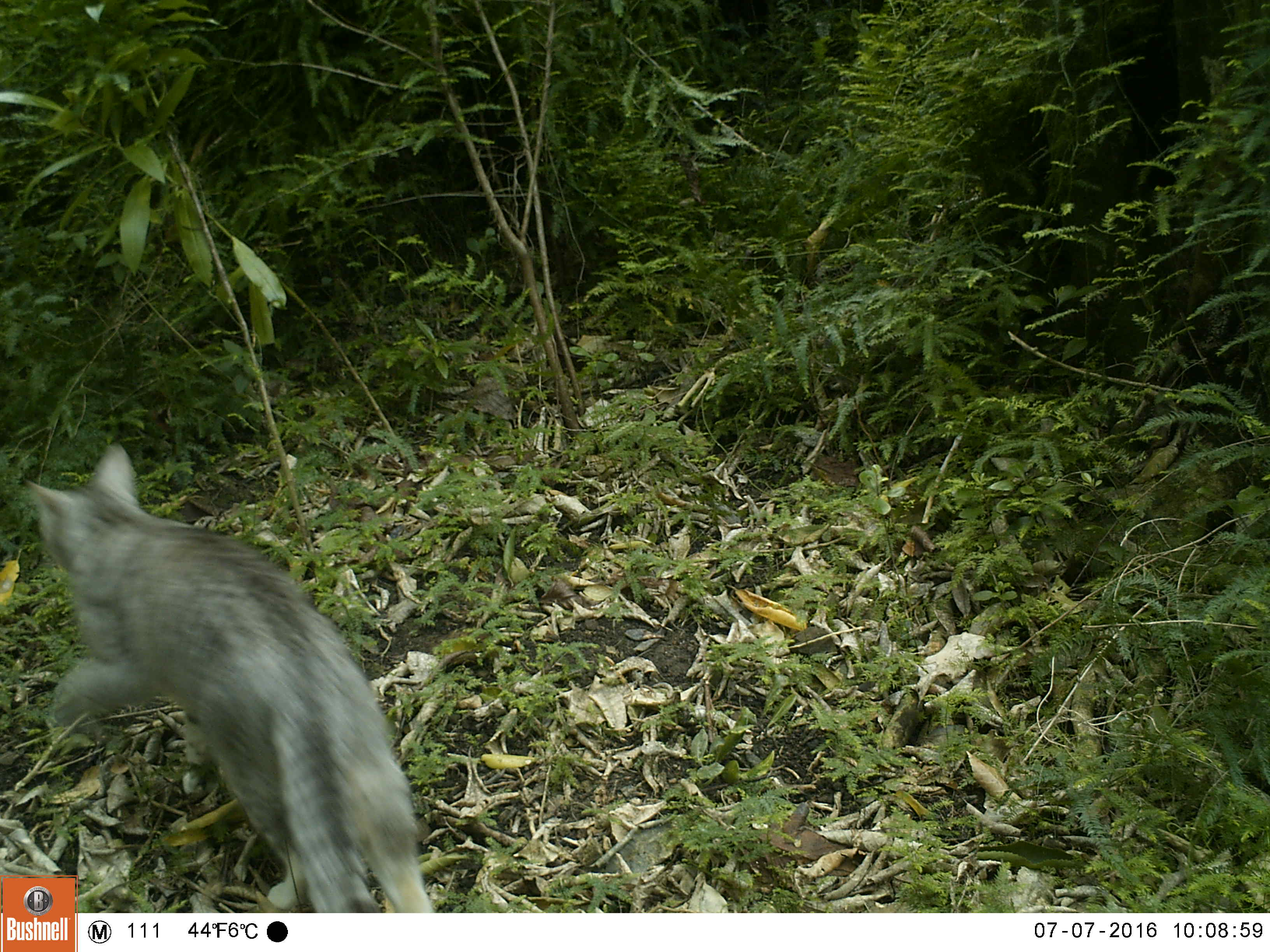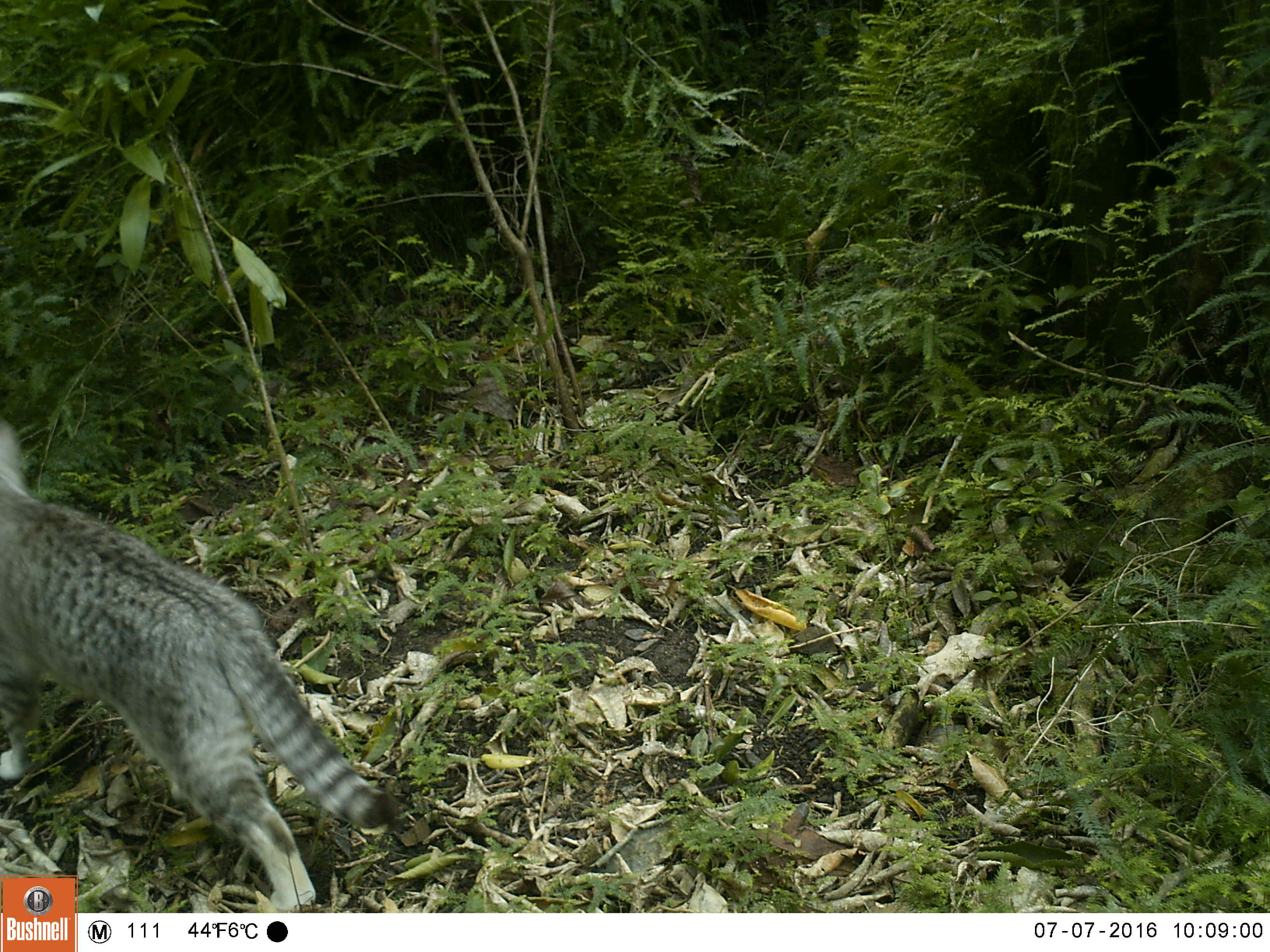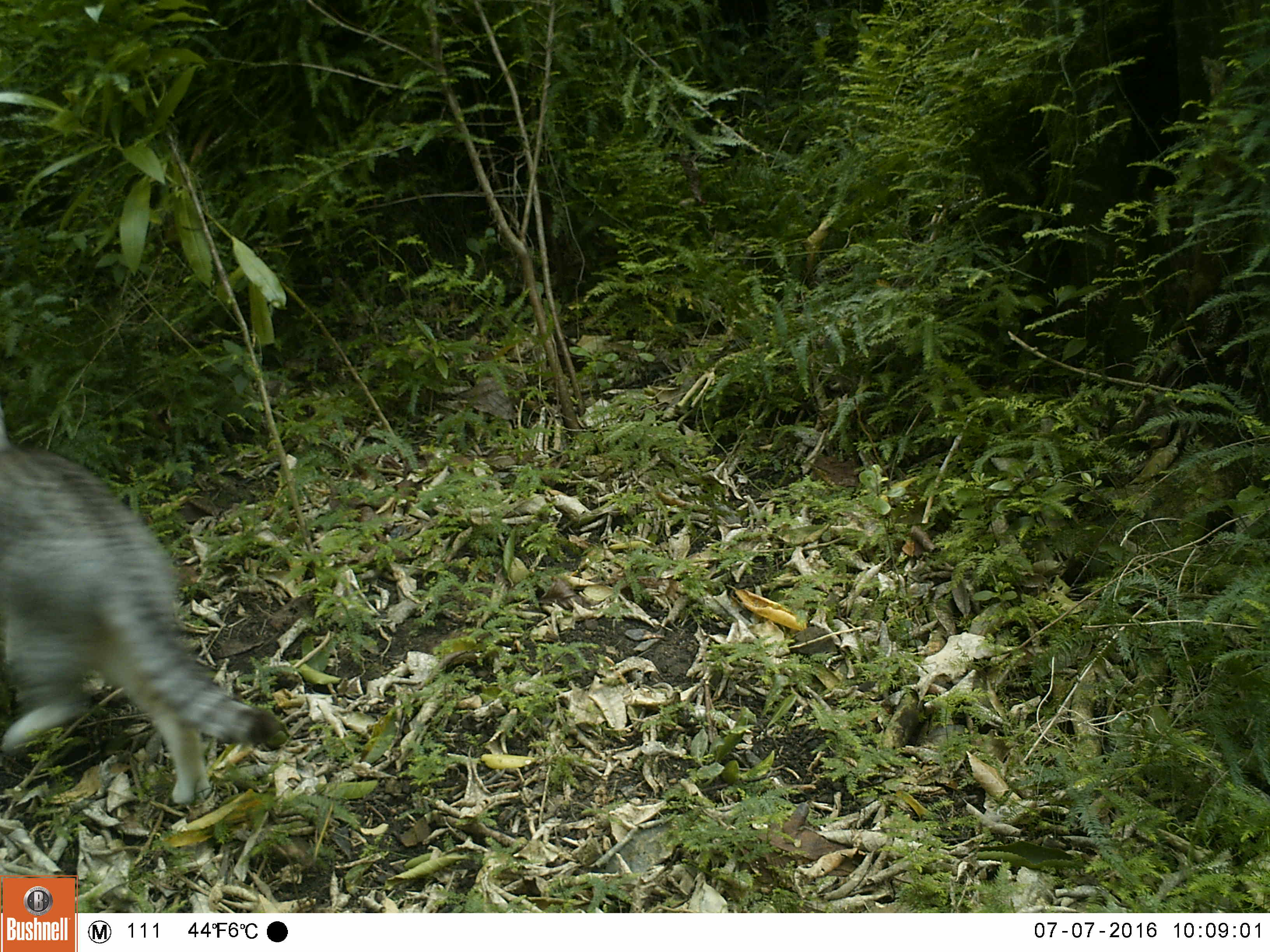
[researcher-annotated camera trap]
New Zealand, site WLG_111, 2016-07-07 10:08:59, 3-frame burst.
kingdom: Animalia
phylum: Chordata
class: Mammalia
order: Carnivora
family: Felidae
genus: Felis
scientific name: Felis catus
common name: domestic cat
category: cat